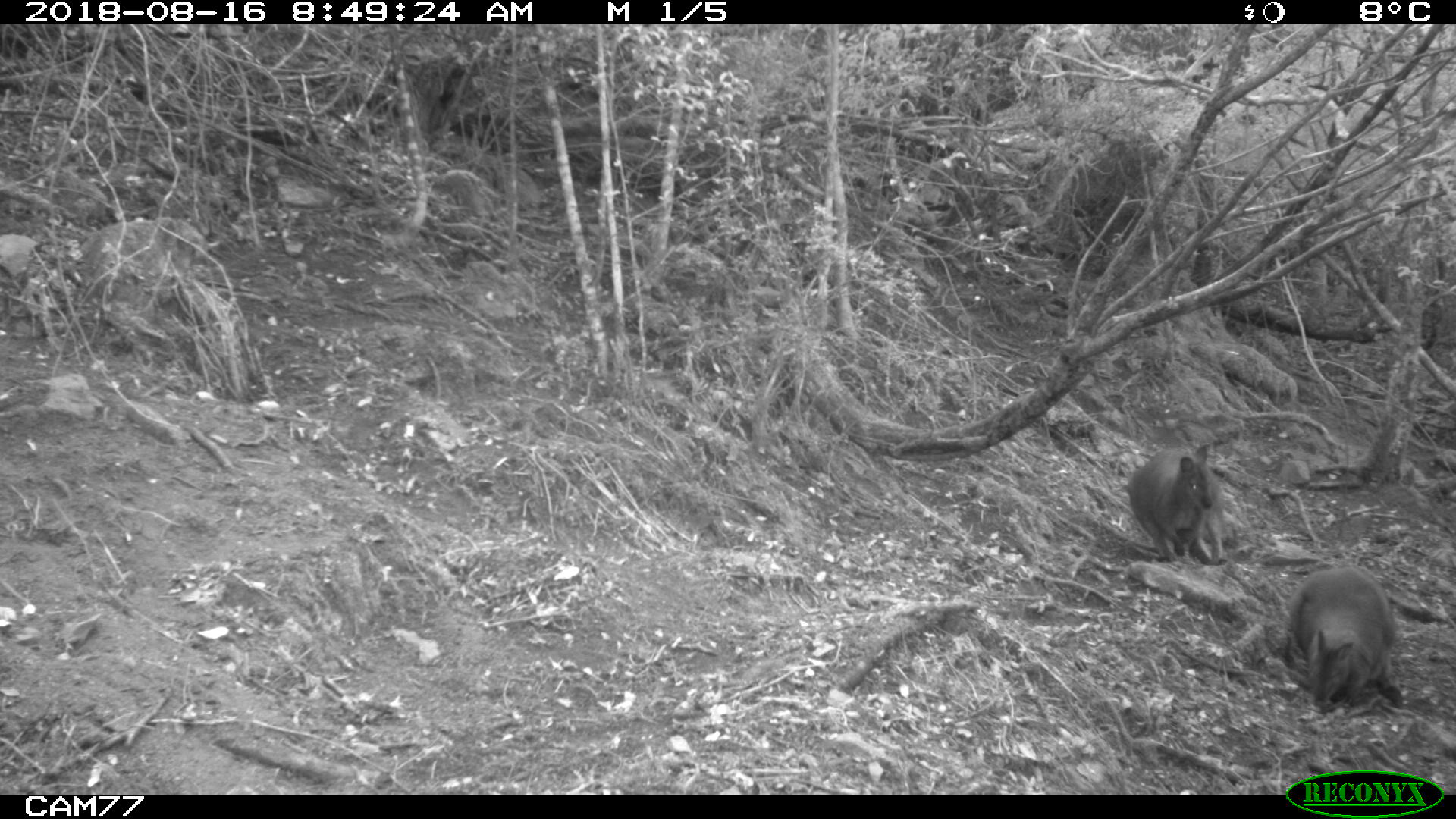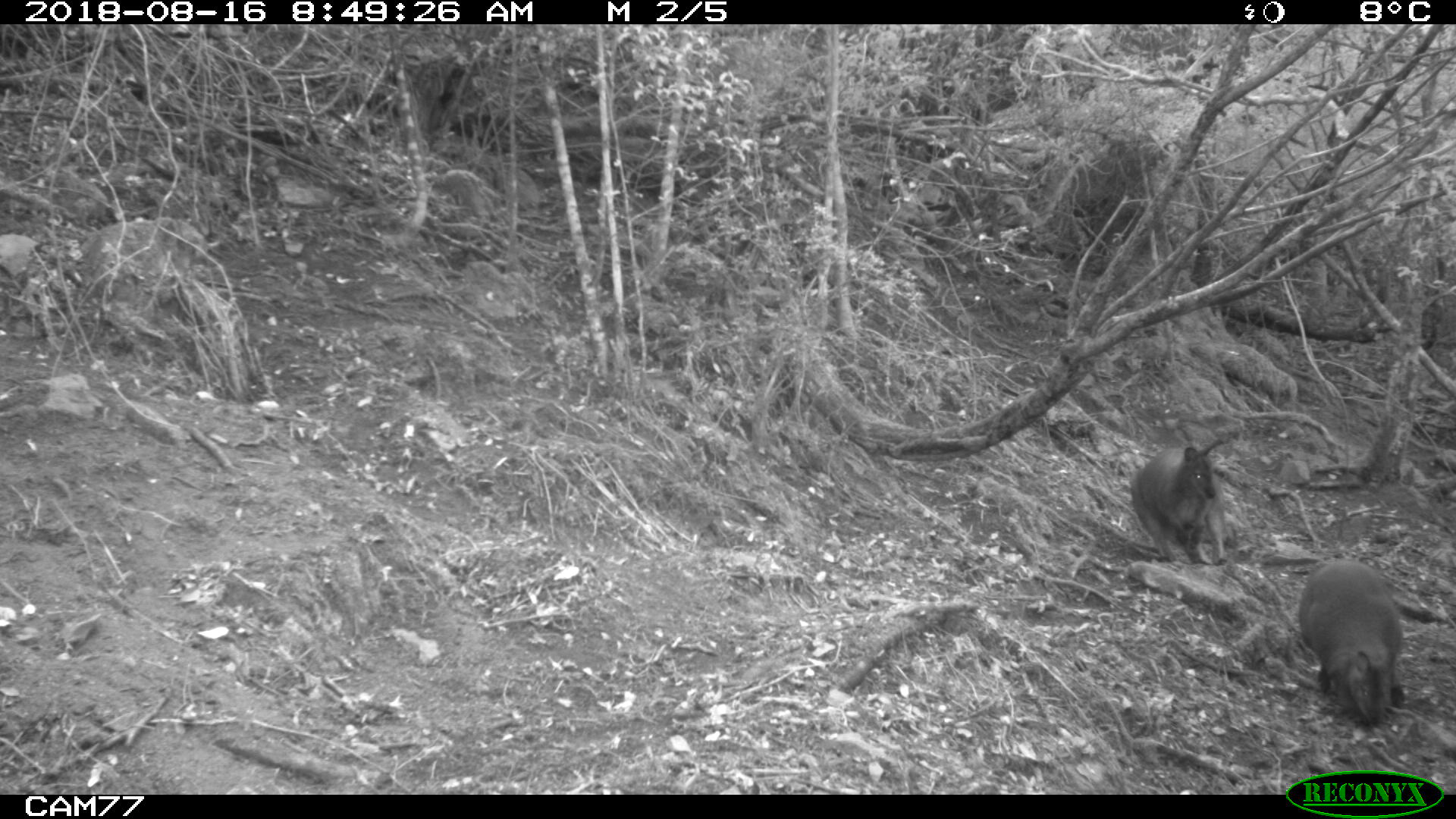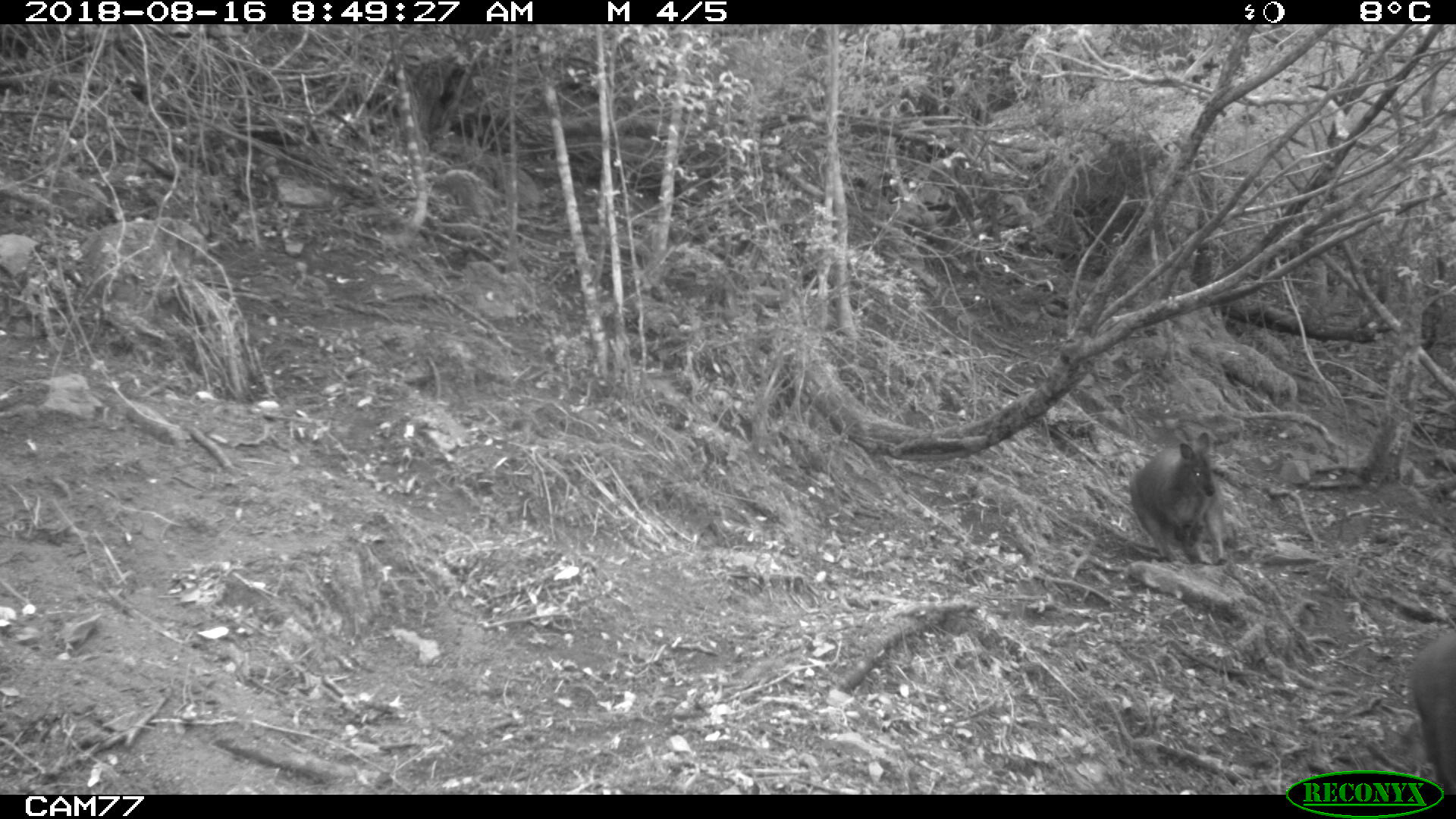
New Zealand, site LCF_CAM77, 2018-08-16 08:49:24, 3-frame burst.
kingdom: Animalia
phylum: Chordata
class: Mammalia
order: Diprotodontia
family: Macropodidae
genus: Notamacropus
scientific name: Notamacropus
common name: wallaby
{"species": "wallaby (Notamacropus)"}